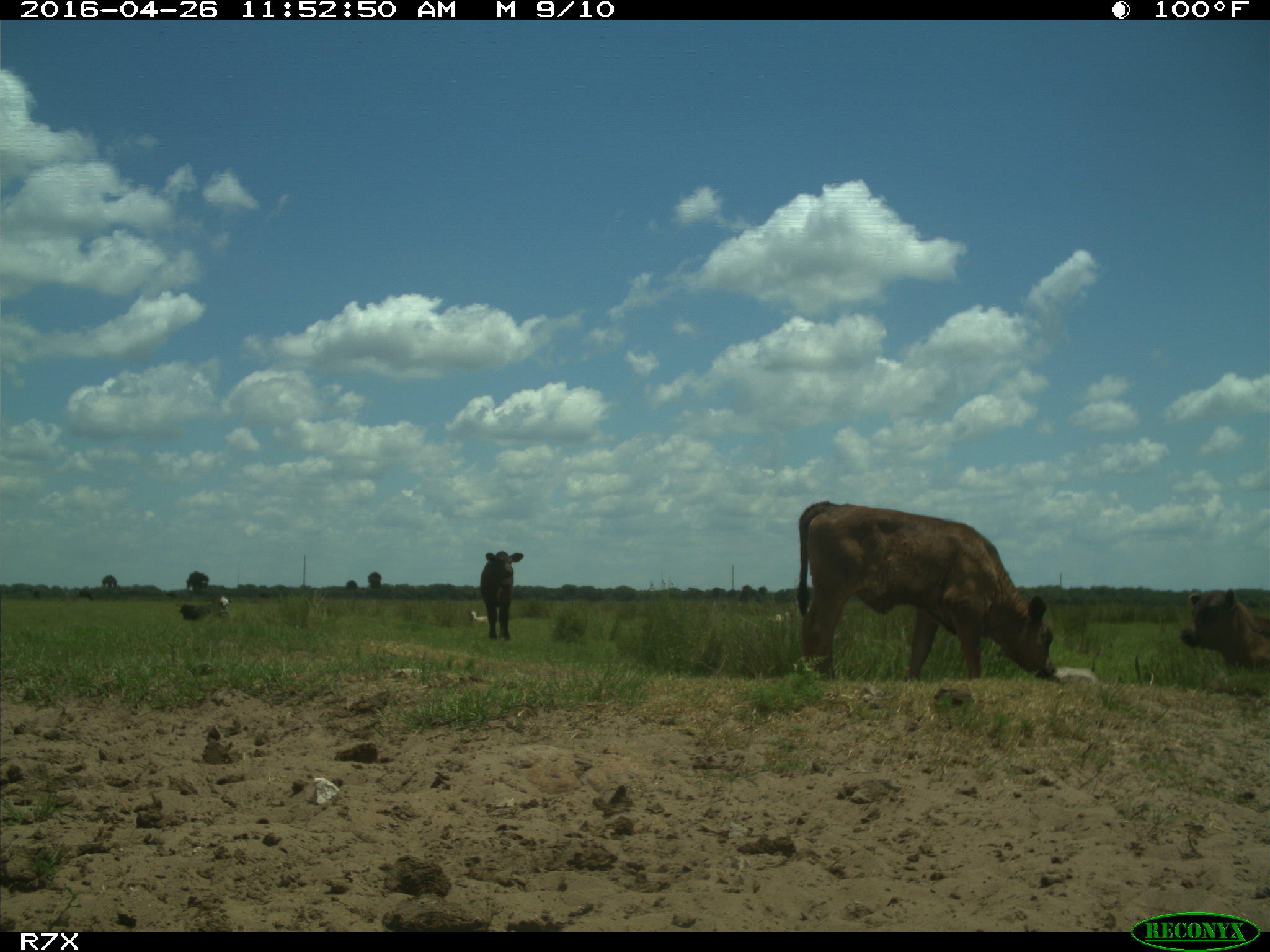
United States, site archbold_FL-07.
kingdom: Animalia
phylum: Chordata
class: Mammalia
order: Artiodactyla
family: Bovidae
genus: Bos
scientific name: Bos taurus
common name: domestic cow